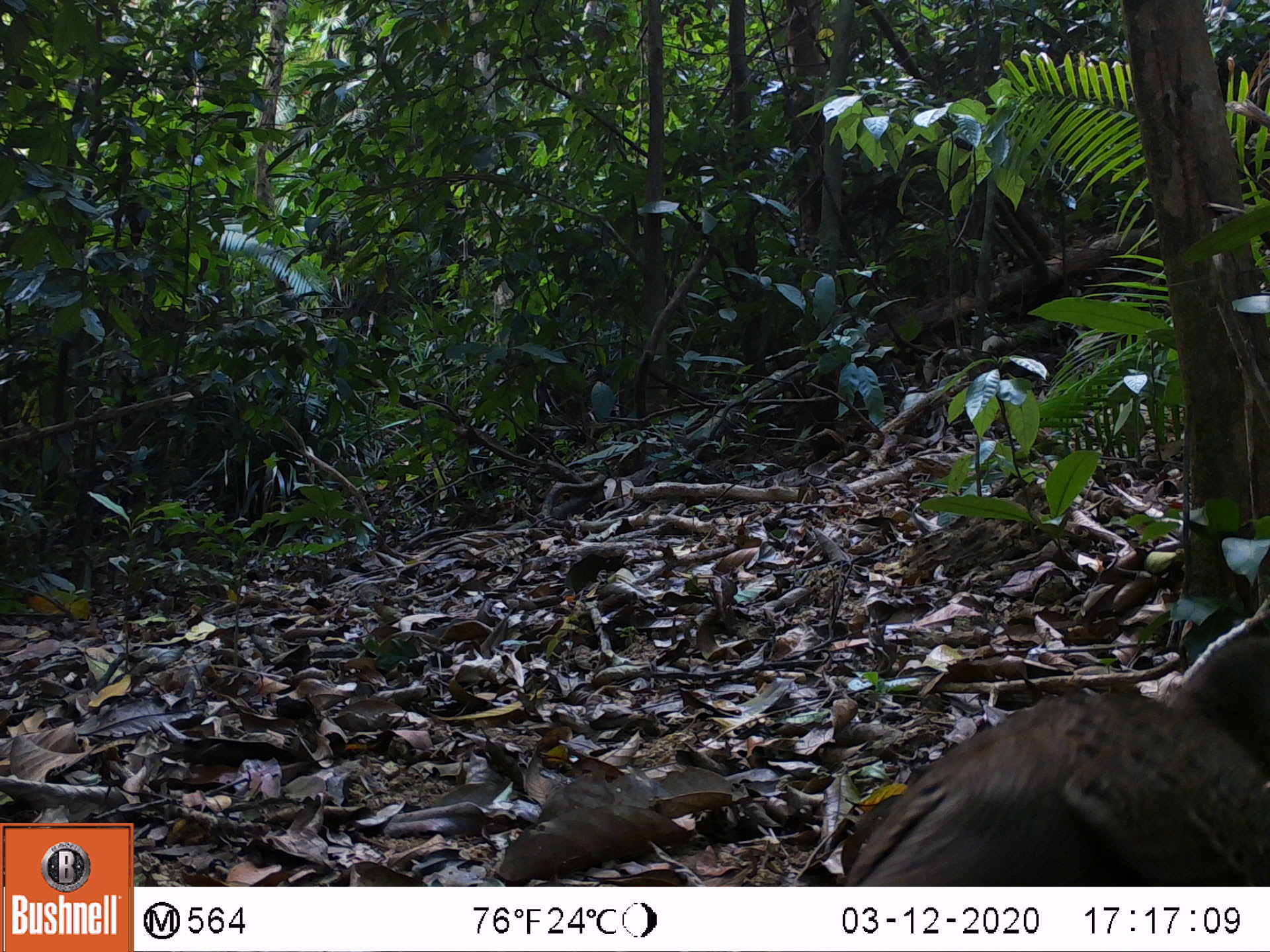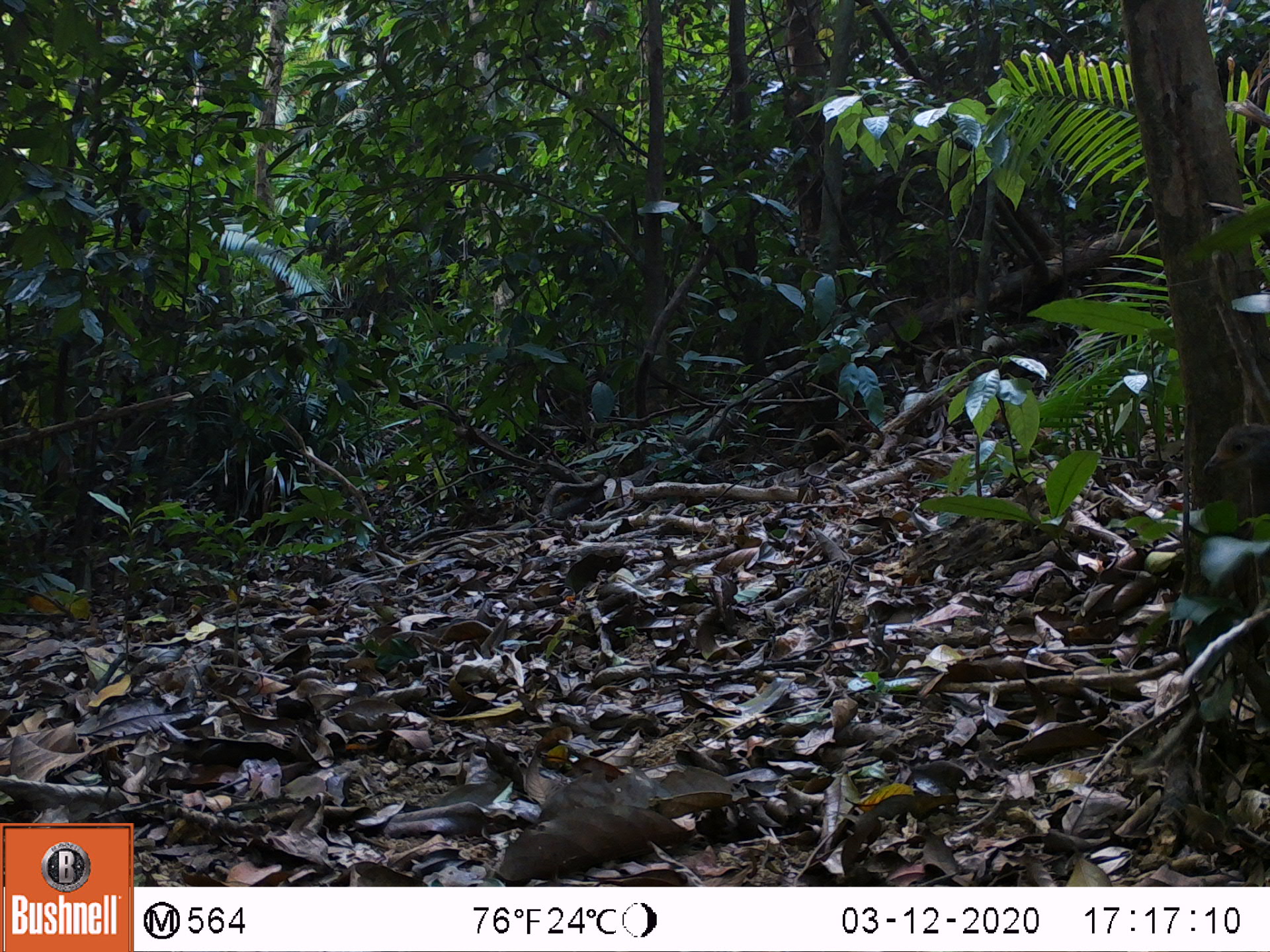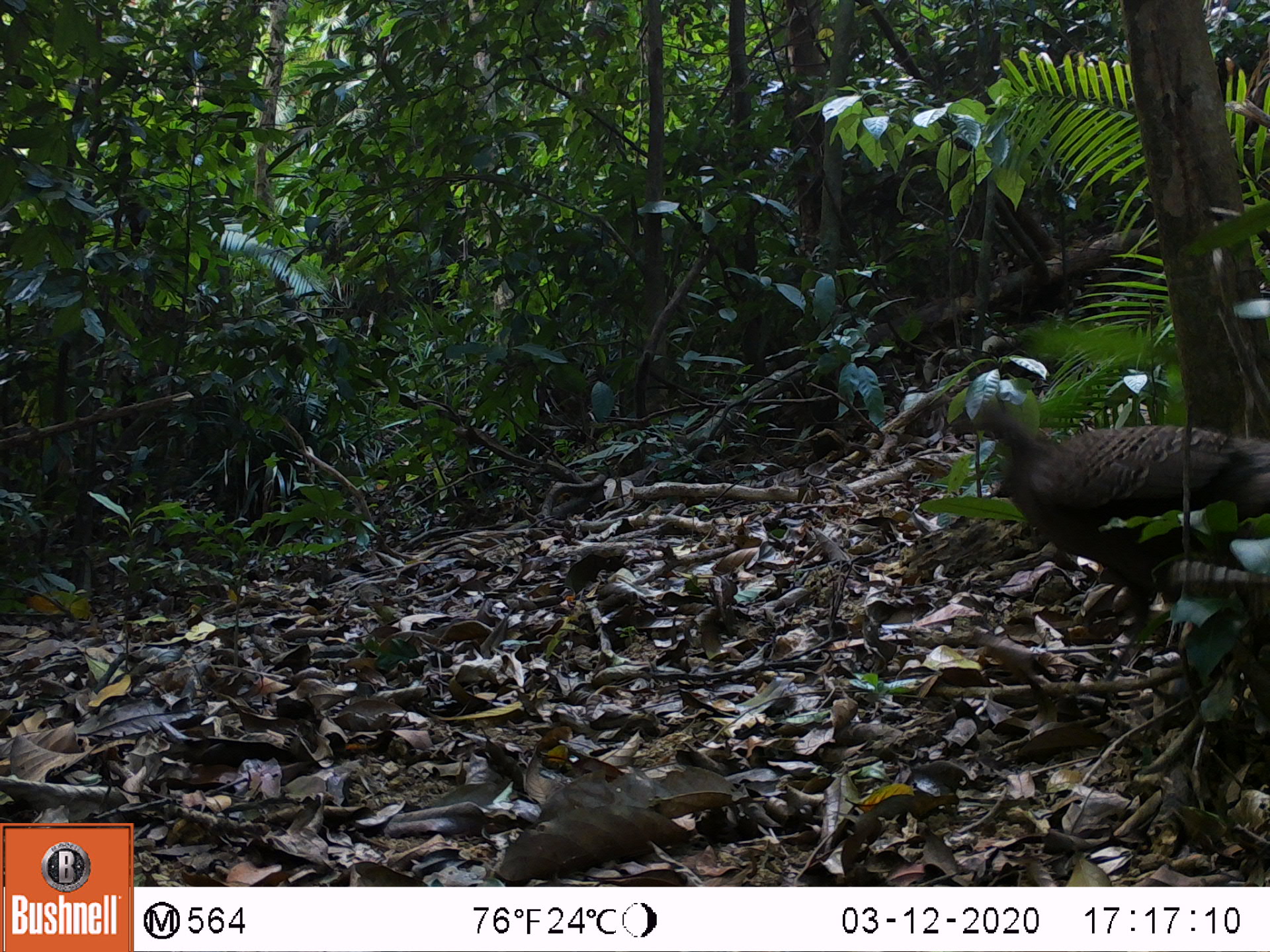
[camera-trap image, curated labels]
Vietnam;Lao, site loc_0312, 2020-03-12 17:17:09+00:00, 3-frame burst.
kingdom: Animalia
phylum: Chordata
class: Aves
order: Galliformes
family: Phasianidae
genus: Polyplectron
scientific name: Polyplectron bicalcaratum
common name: gray peacock-pheasant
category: grey peacock pheasant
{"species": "grey peacock pheasant (gray peacock-pheasant) (Polyplectron bicalcaratum)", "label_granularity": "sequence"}